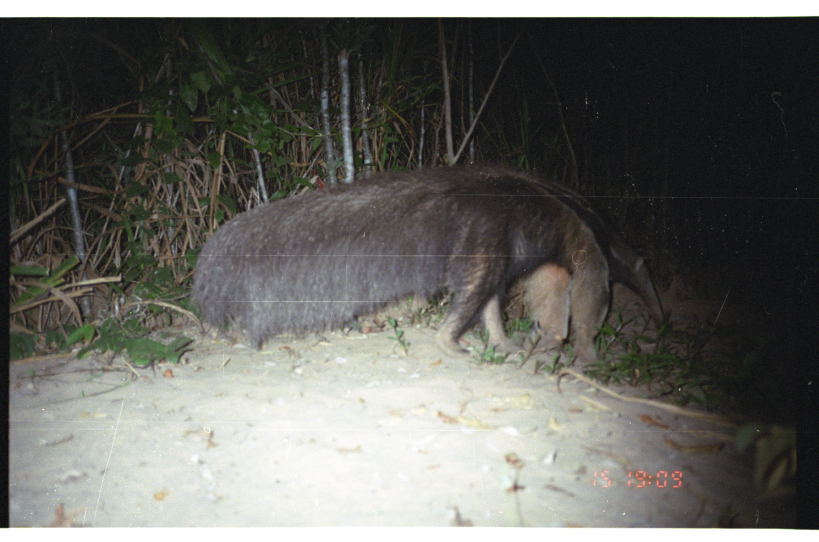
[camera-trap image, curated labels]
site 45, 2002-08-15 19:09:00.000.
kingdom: Animalia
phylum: Chordata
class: Mammalia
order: Pilosa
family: Myrmecophagidae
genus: Myrmecophaga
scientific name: Myrmecophaga tridactyla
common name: giant anteater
Myrmecophaga tridactyla (giant anteater).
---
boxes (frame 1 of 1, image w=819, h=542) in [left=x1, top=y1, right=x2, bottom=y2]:
myrmecophaga tridactyla: [left=192, top=168, right=612, bottom=366]; [left=527, top=177, right=663, bottom=341]